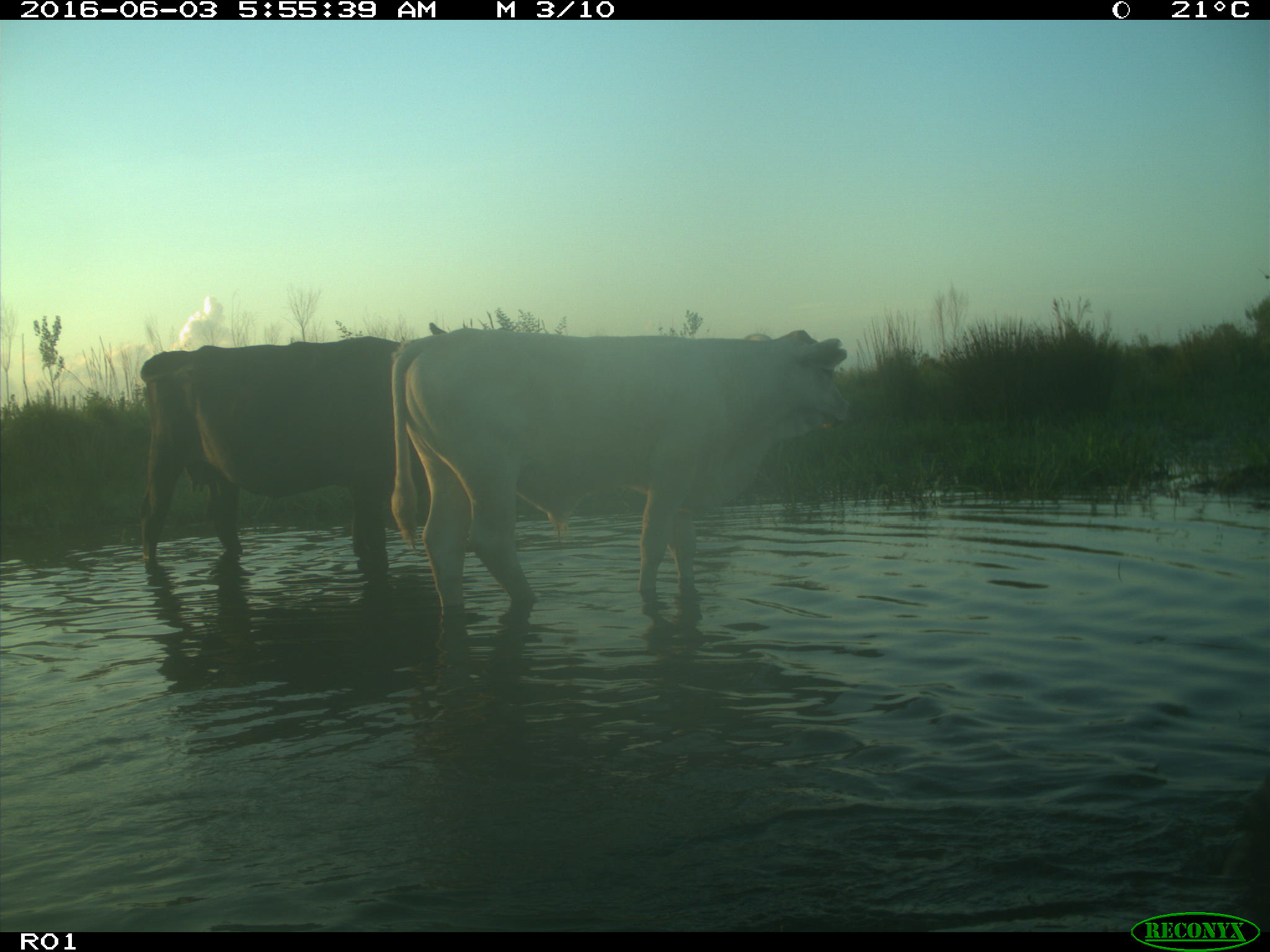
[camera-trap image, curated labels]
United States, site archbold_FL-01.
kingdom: Animalia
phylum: Chordata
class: Mammalia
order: Artiodactyla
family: Bovidae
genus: Bos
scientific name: Bos taurus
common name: domestic cow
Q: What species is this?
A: Bos taurus (domestic cow).